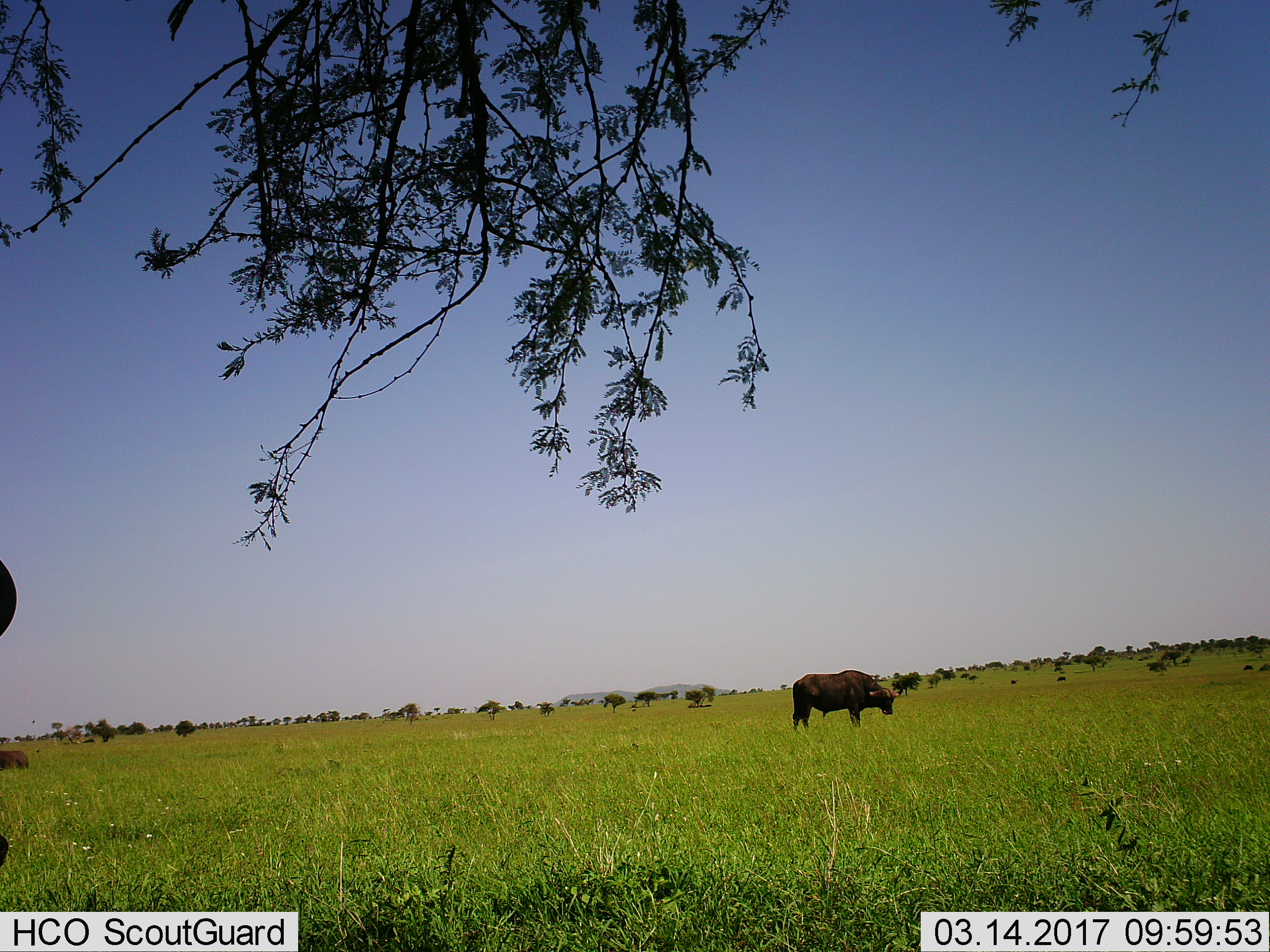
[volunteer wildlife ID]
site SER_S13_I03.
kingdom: Animalia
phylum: Chordata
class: Mammalia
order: Artiodactyla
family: Bovidae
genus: Syncerus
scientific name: Syncerus caffer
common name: african buffalo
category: buffalo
Buffalo (african buffalo) (Syncerus caffer), count 6. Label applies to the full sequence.